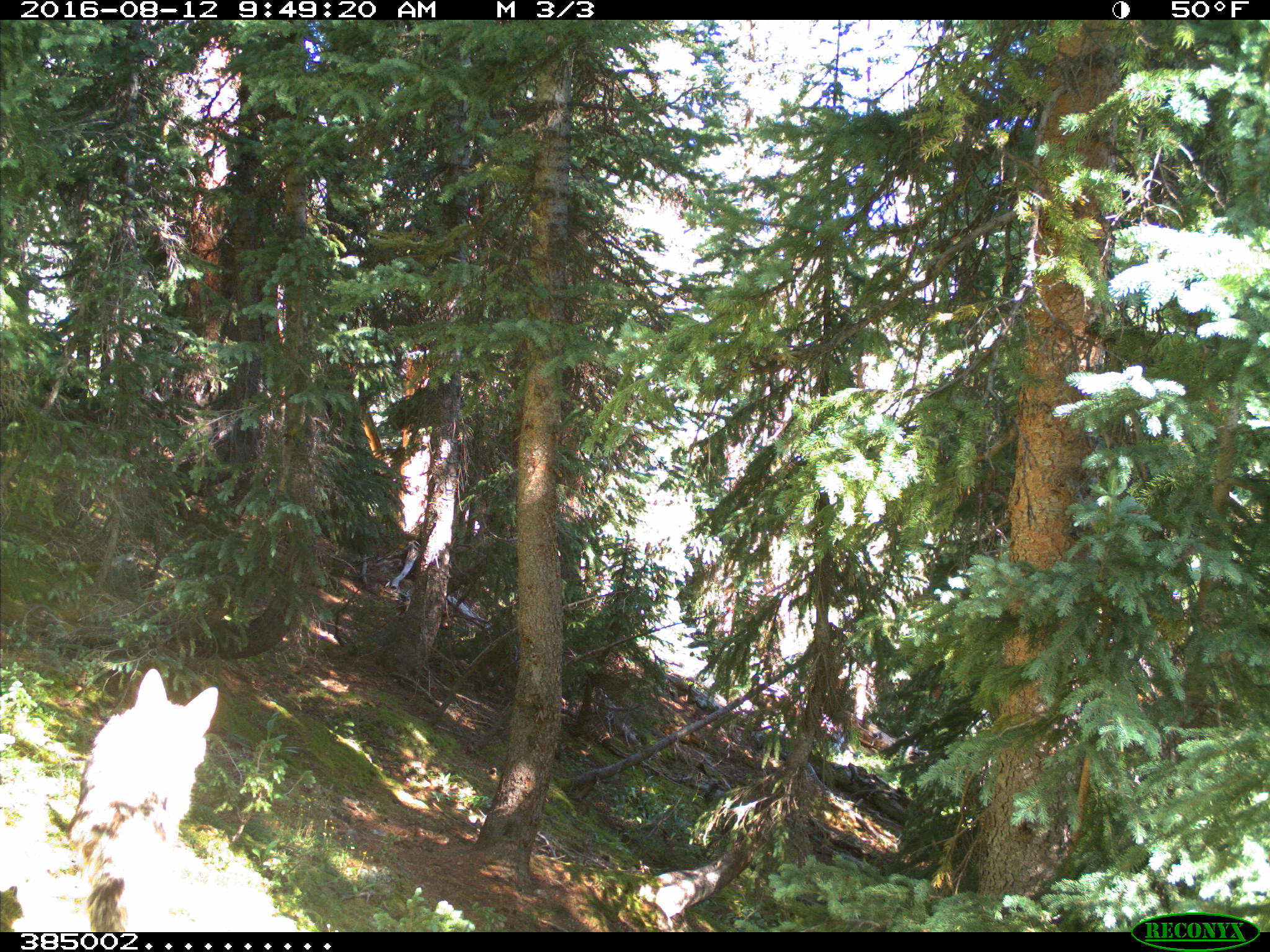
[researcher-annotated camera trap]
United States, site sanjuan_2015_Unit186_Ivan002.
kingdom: Animalia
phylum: Chordata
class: Mammalia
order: Carnivora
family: Canidae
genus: Canis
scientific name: Canis latrans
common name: coyote